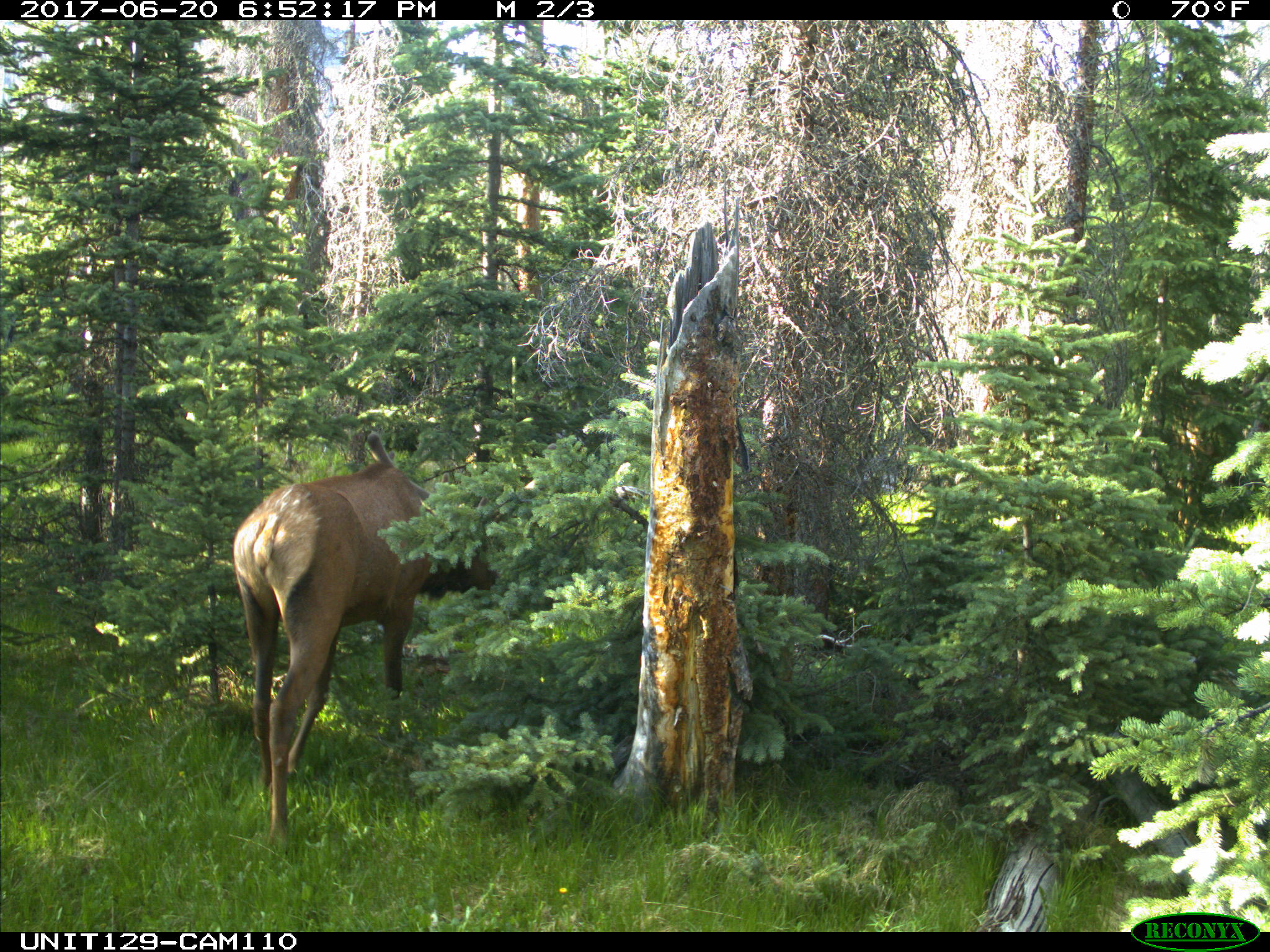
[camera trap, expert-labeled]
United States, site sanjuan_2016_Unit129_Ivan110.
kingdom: Animalia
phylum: Chordata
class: Mammalia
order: Artiodactyla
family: Cervidae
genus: Cervus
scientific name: Cervus elaphus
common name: red deer